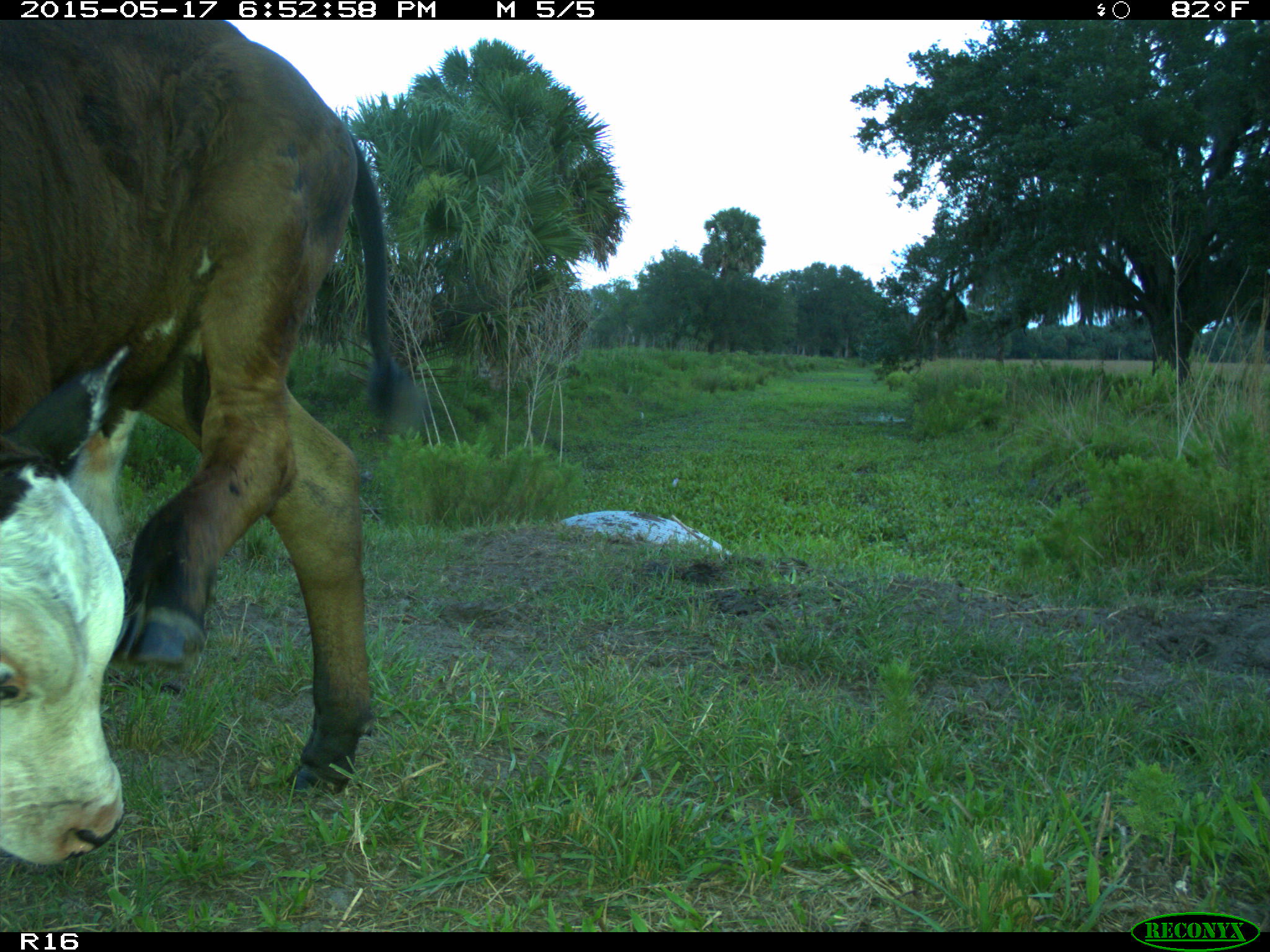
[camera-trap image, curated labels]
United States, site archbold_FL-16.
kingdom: Animalia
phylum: Chordata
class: Mammalia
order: Artiodactyla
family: Bovidae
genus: Bos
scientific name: Bos taurus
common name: domestic cow